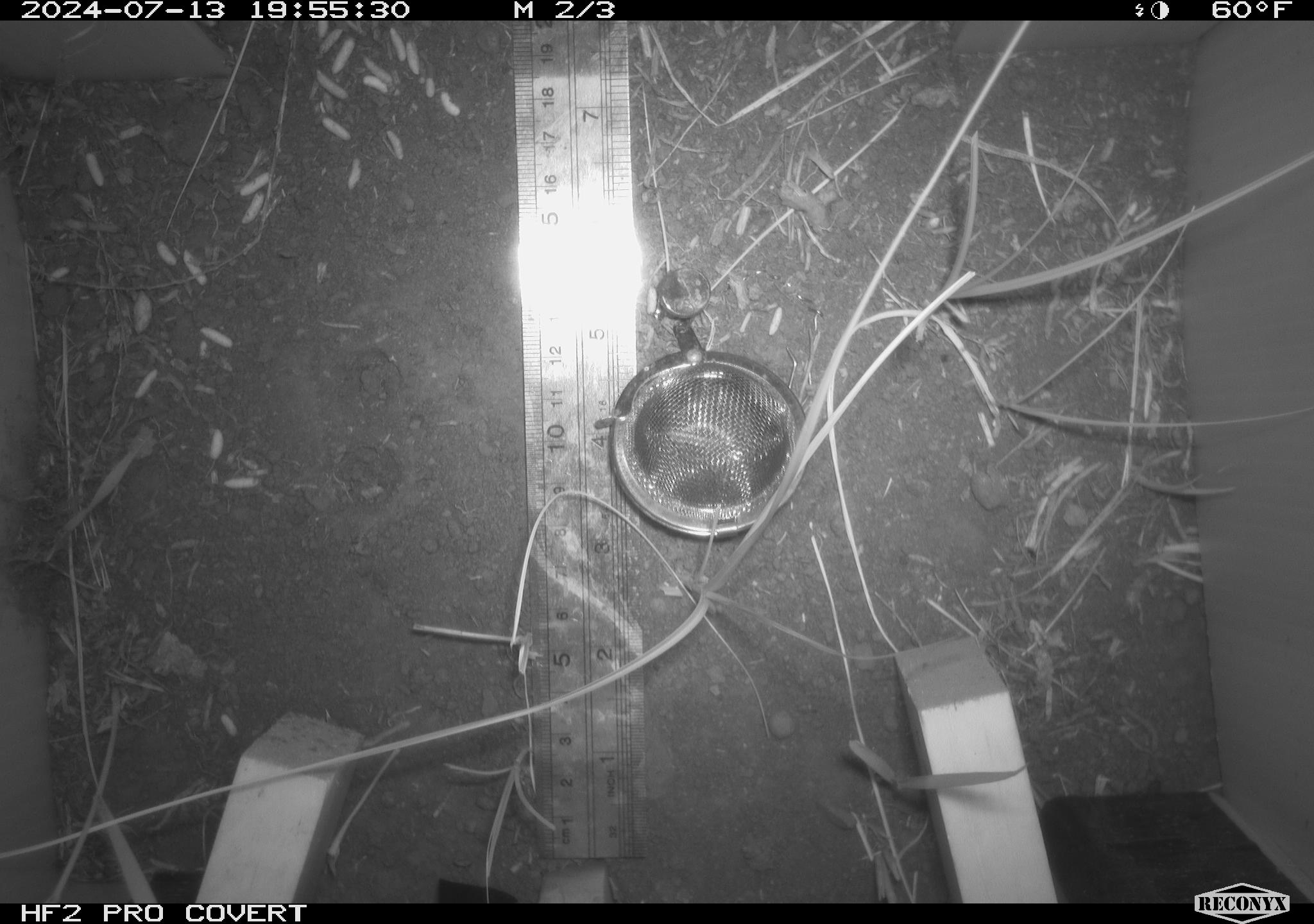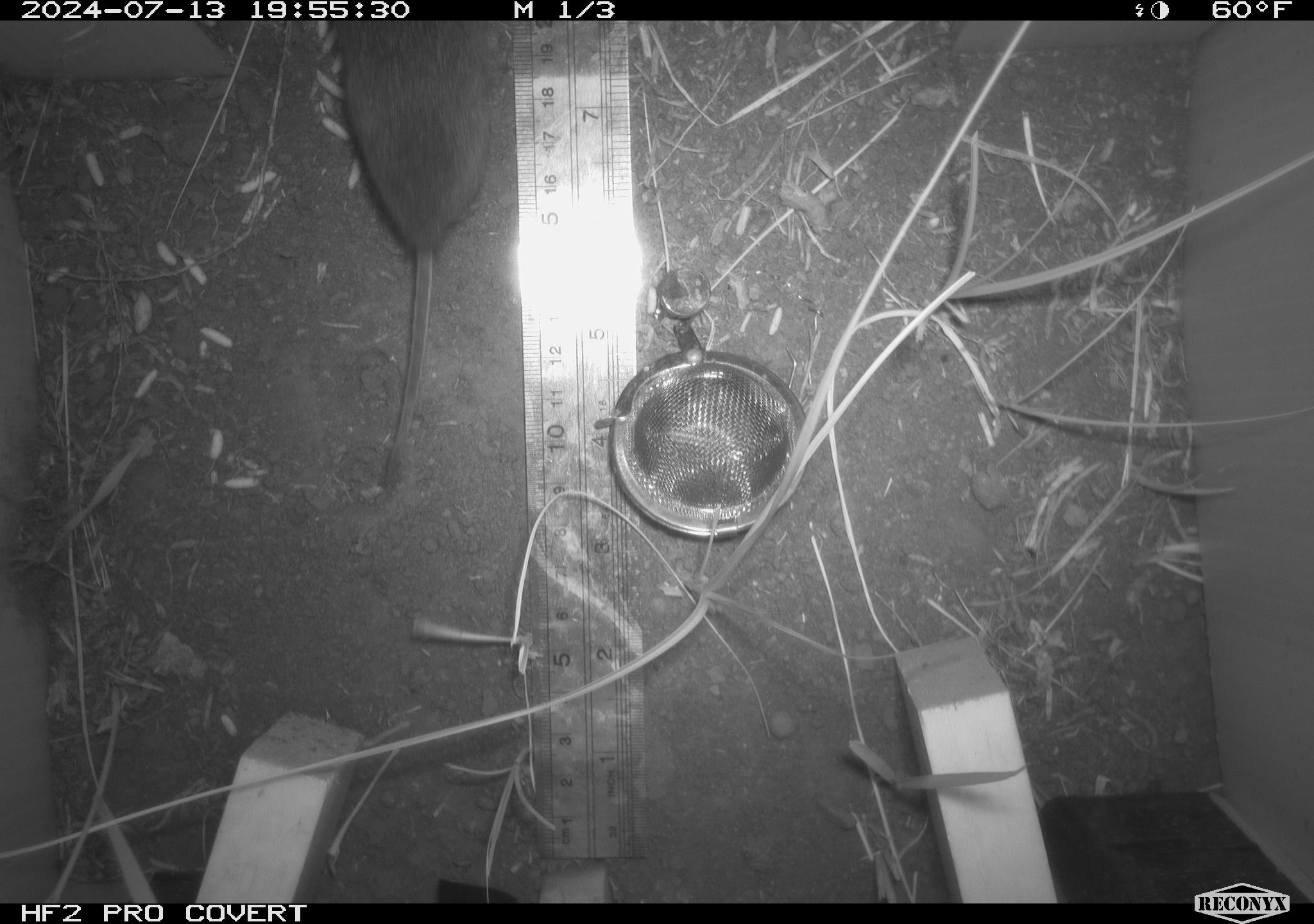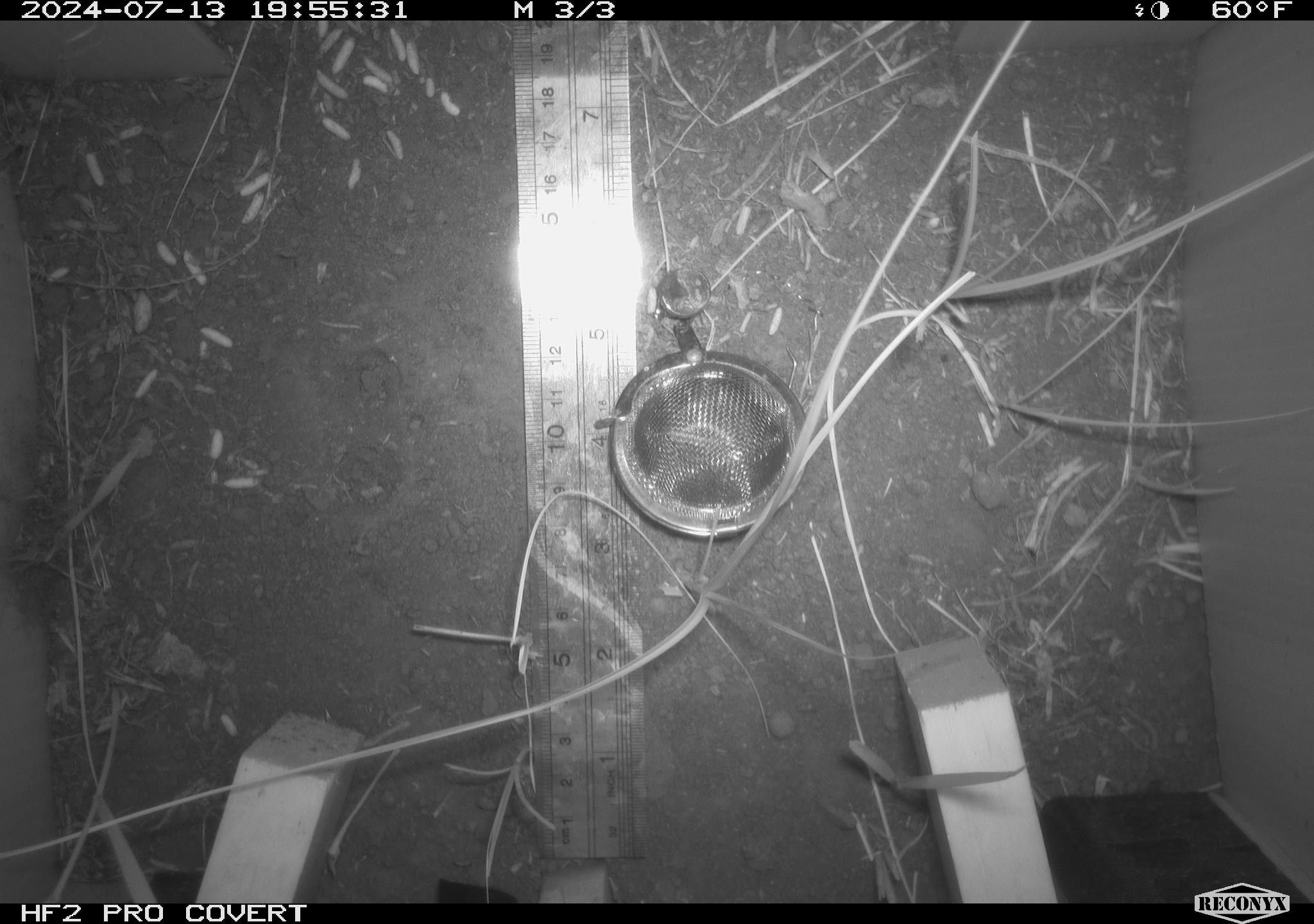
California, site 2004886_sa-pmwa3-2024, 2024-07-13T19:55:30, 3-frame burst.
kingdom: Animalia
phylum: Chordata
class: Mammalia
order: Rodentia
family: Cricetidae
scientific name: Arvicolinae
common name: voles, lemmings, and muskrats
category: arvicolinae subfamily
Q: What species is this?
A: Arvicolinae subfamily (voles, lemmings, and muskrats) (Arvicolinae).